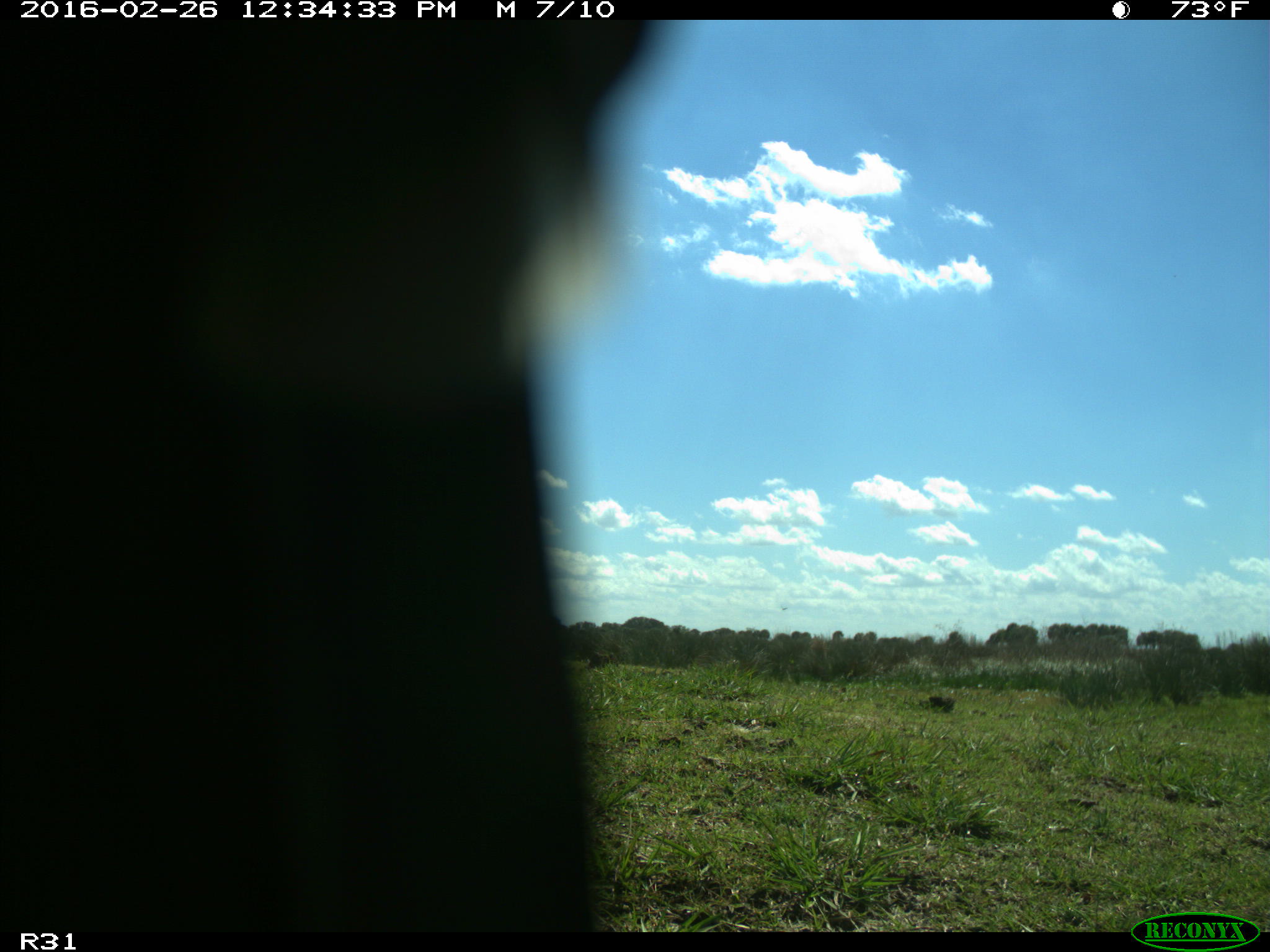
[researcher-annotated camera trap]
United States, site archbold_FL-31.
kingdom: Animalia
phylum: Chordata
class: Aves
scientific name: Aves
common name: birds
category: unidentified bird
Unidentified bird (birds) (Aves).